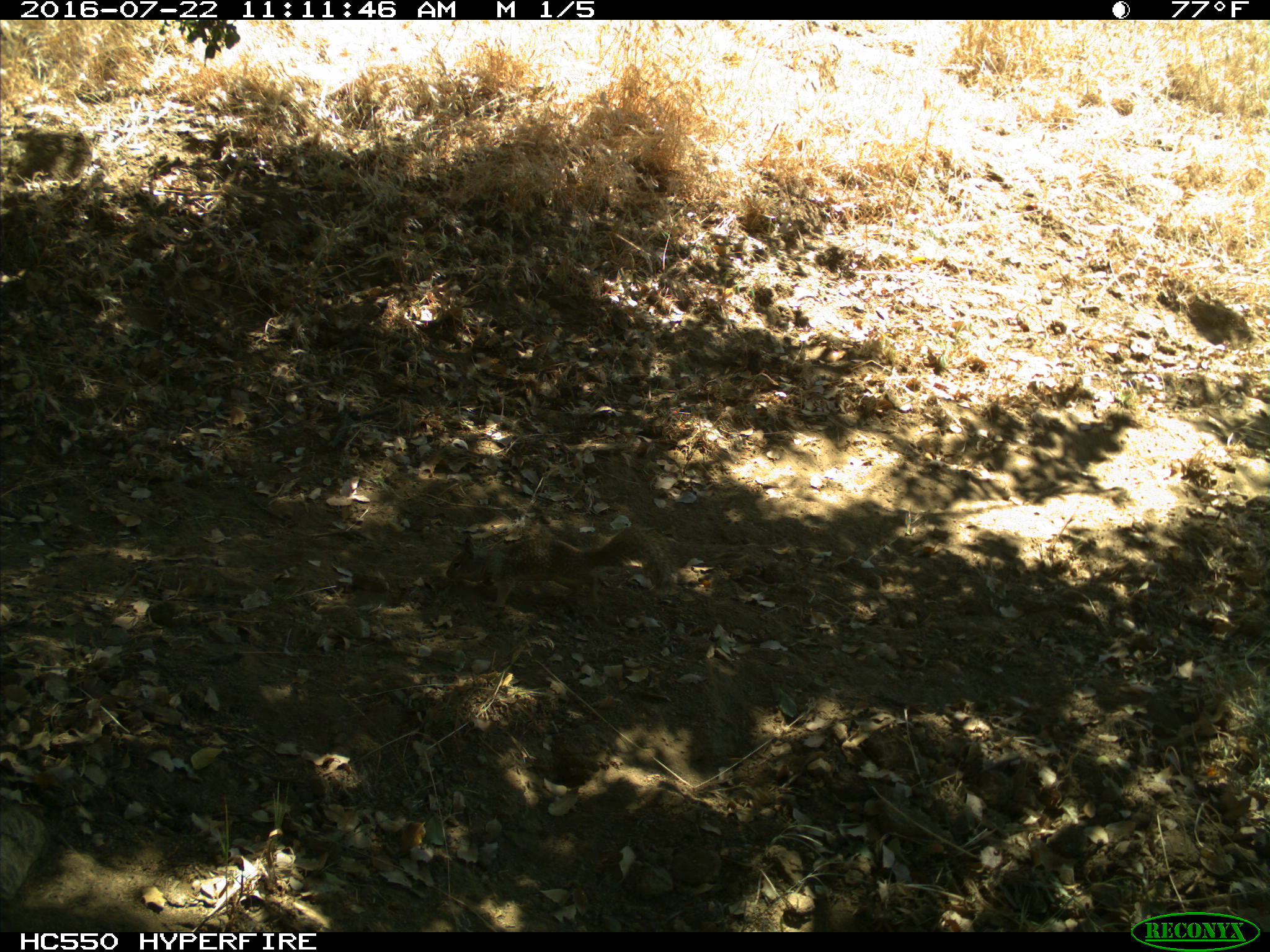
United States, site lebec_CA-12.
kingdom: Animalia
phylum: Chordata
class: Mammalia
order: Rodentia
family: Sciuridae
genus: Otospermophilus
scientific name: Otospermophilus beecheyi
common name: california ground squirrel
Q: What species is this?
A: Otospermophilus beecheyi (california ground squirrel).